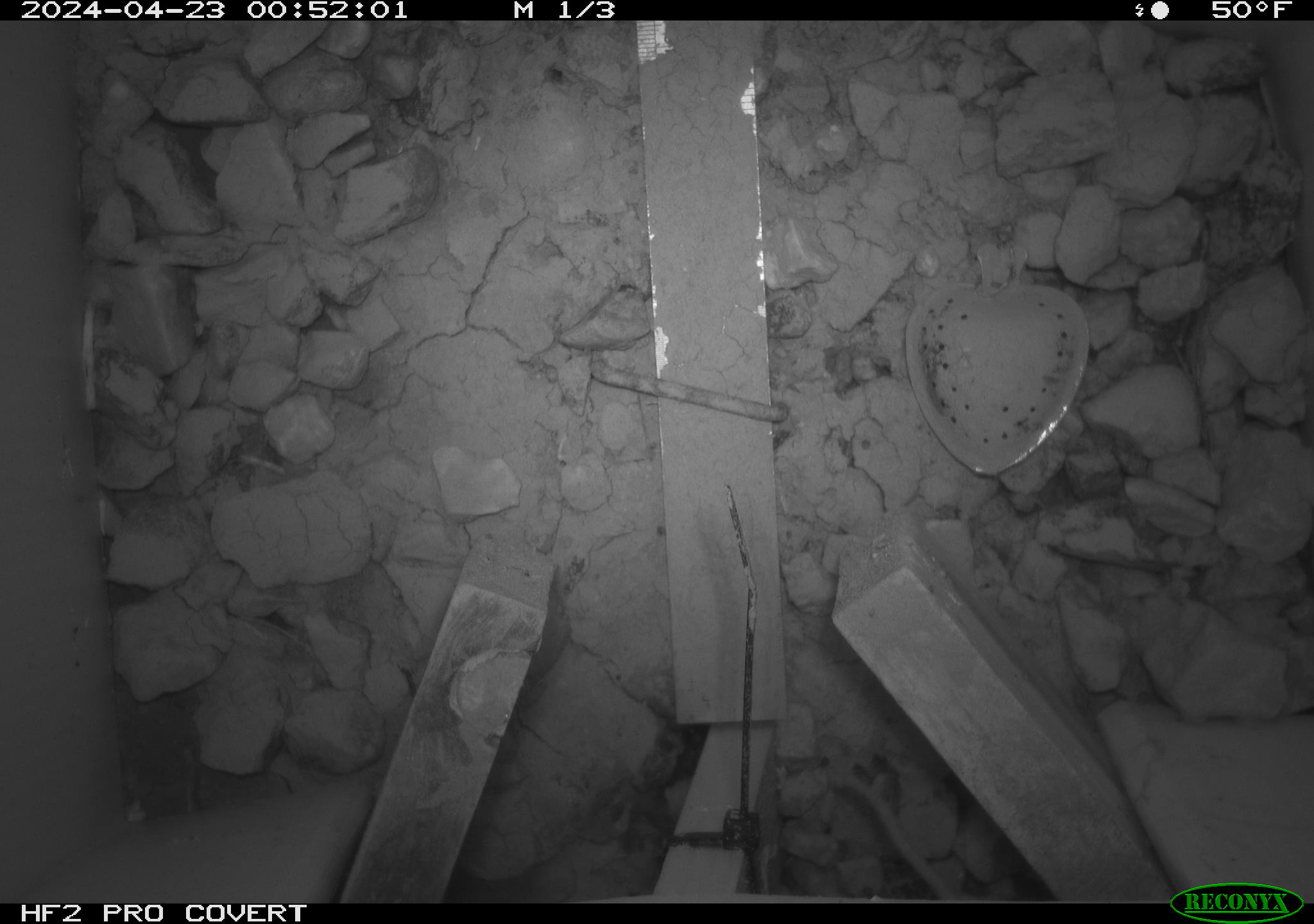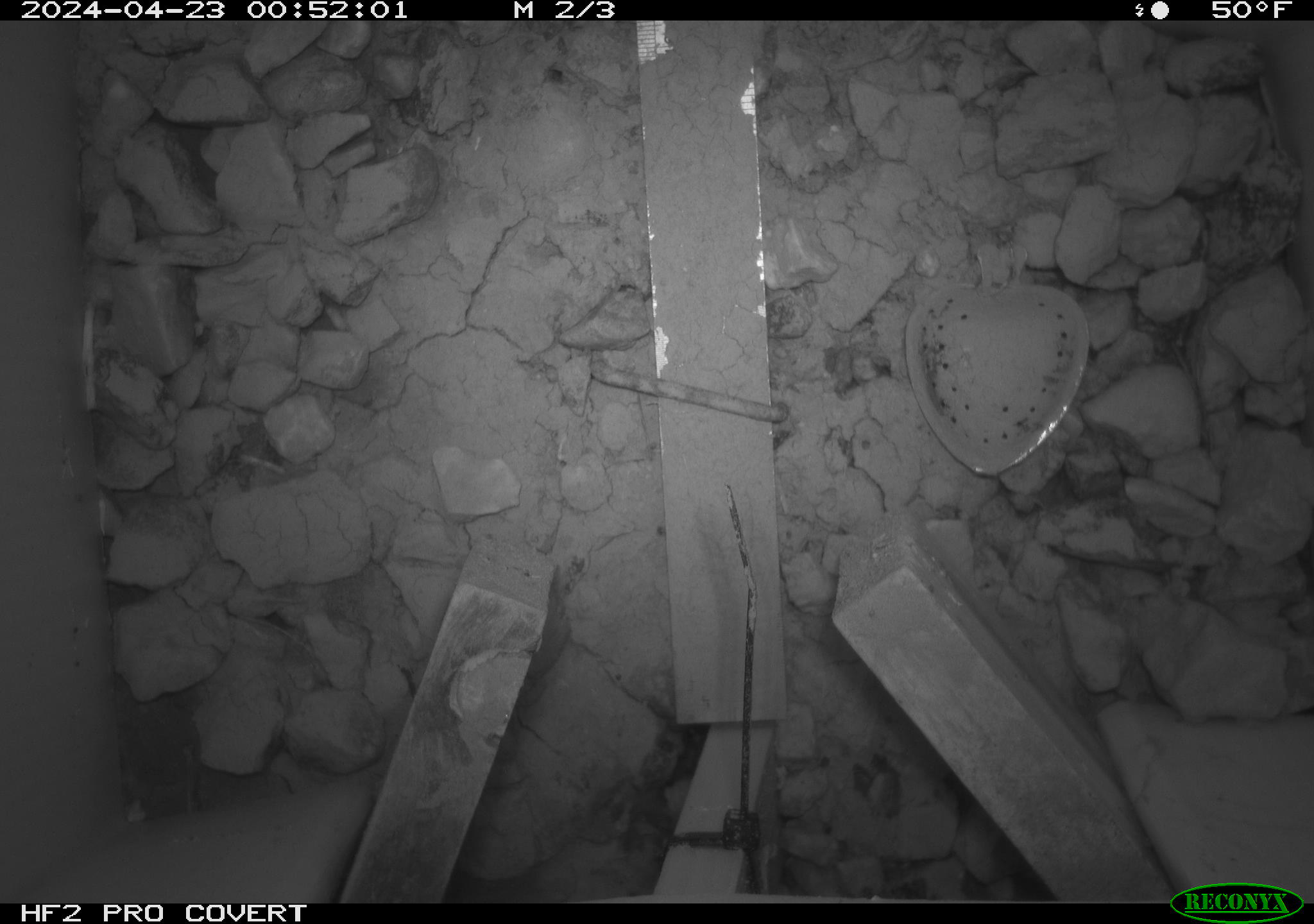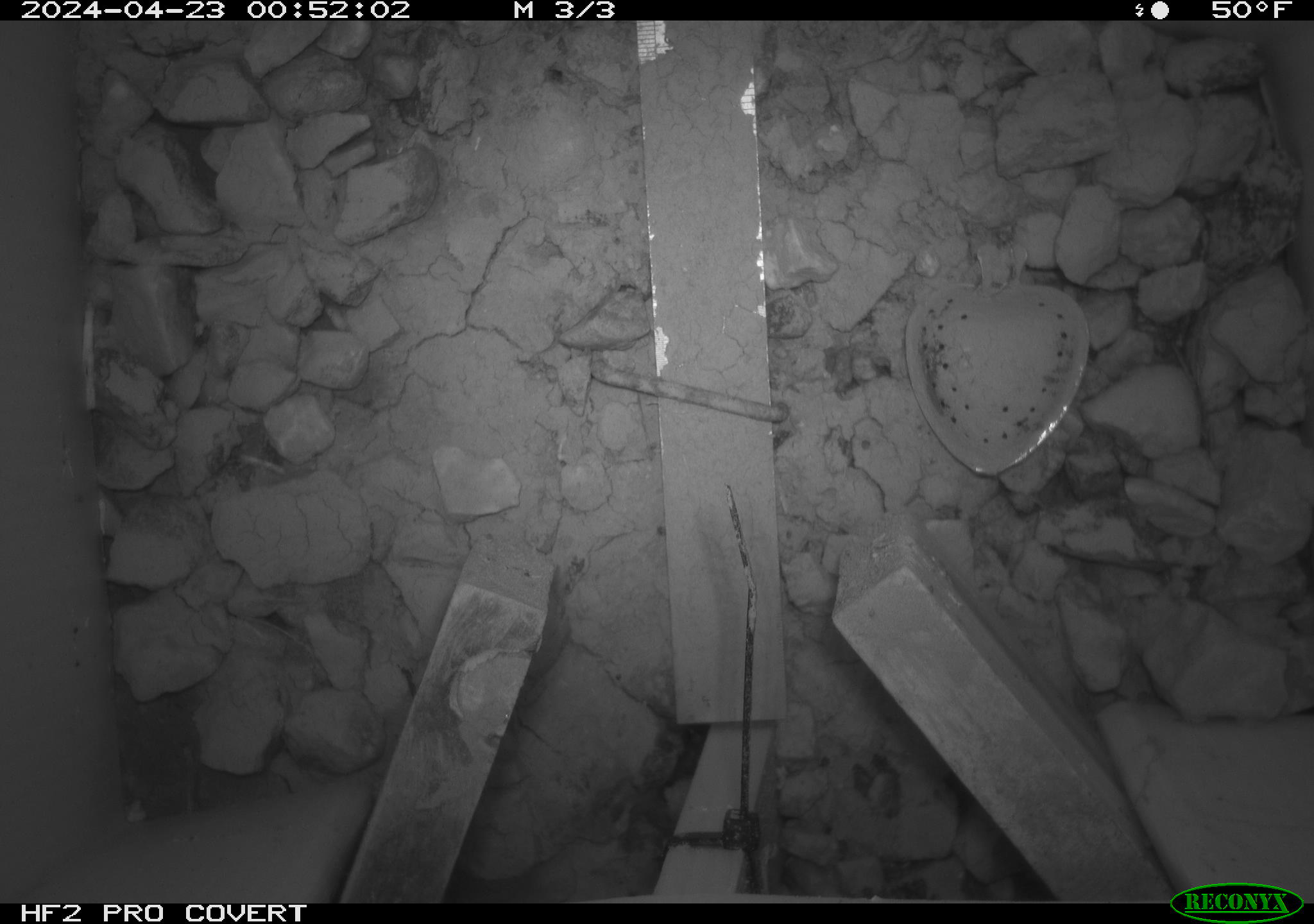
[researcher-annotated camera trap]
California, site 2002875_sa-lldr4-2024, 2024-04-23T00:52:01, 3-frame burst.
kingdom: Animalia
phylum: Chordata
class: Mammalia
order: Rodentia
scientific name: Rodentia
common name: mouse species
Mouse species (Rodentia).